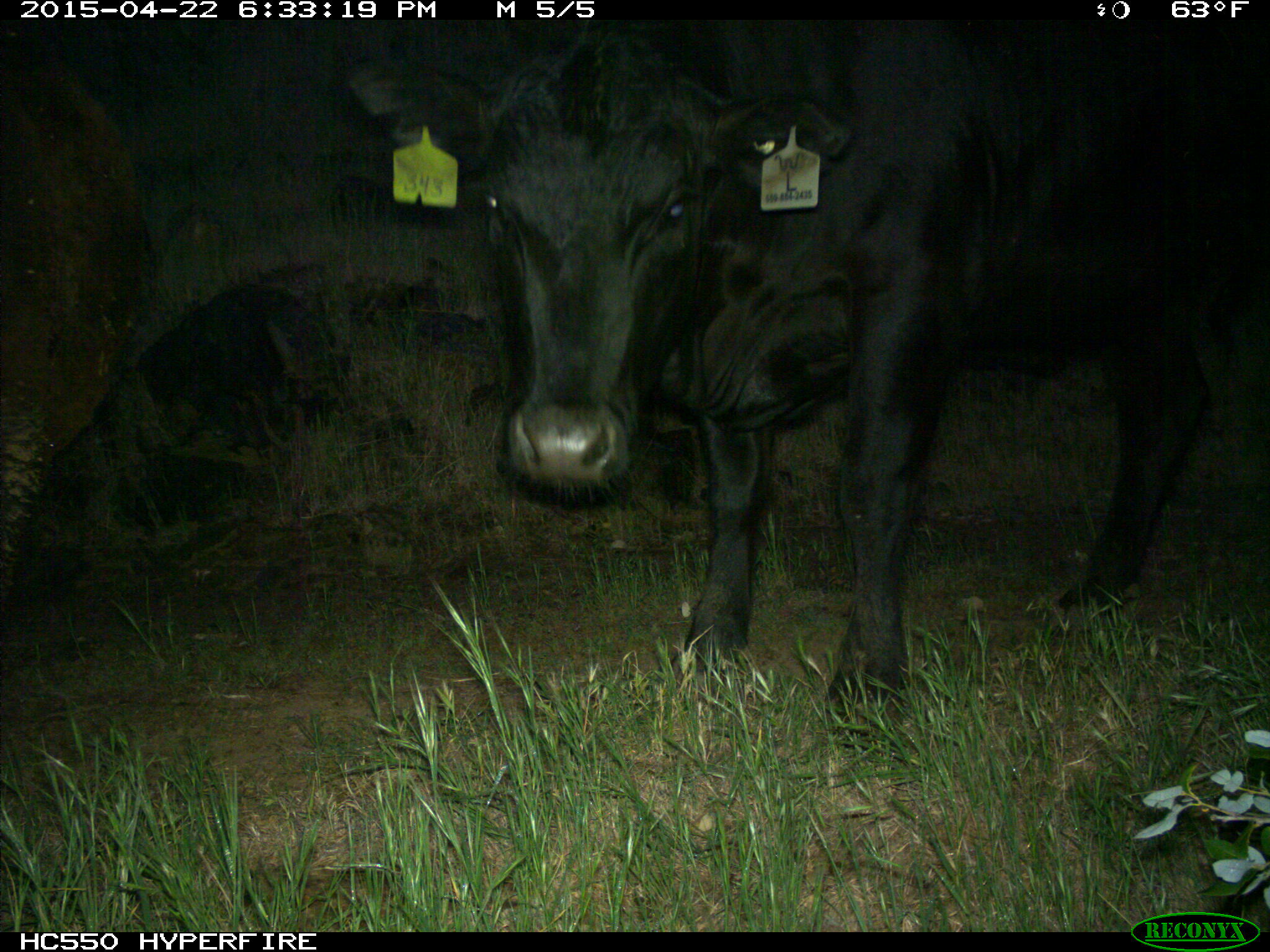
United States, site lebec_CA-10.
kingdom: Animalia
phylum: Chordata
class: Mammalia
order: Artiodactyla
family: Bovidae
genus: Bos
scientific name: Bos taurus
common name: domestic cow